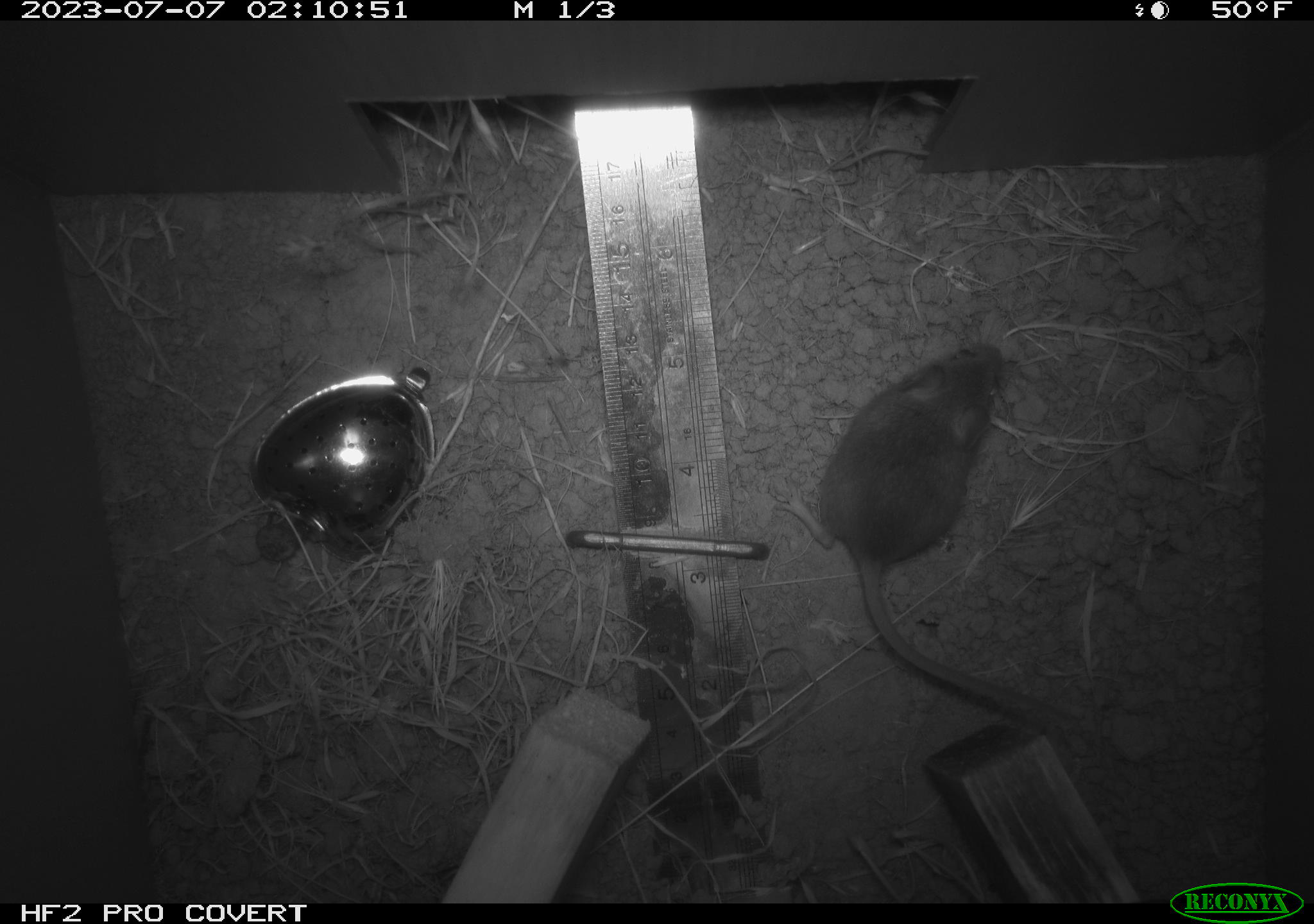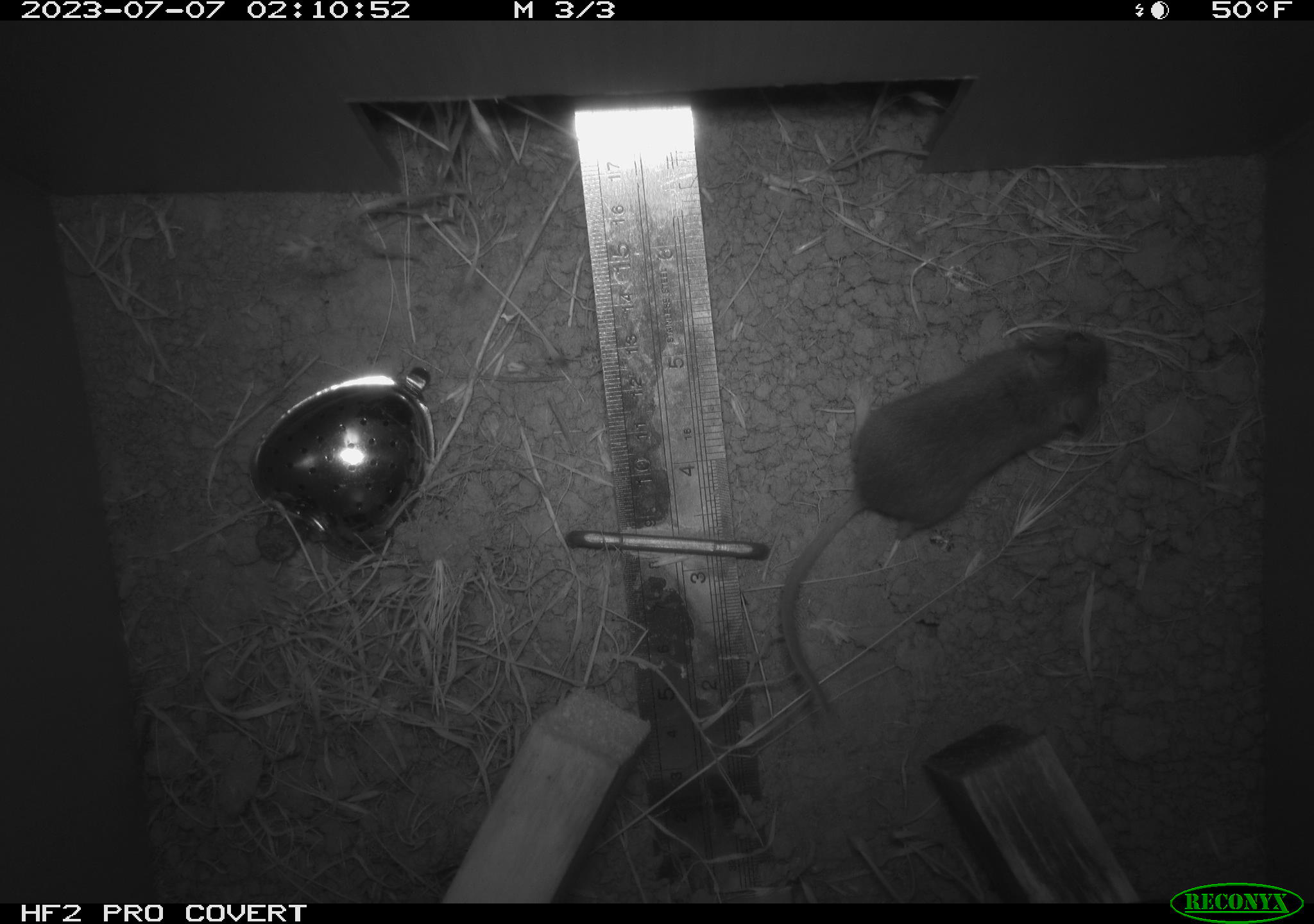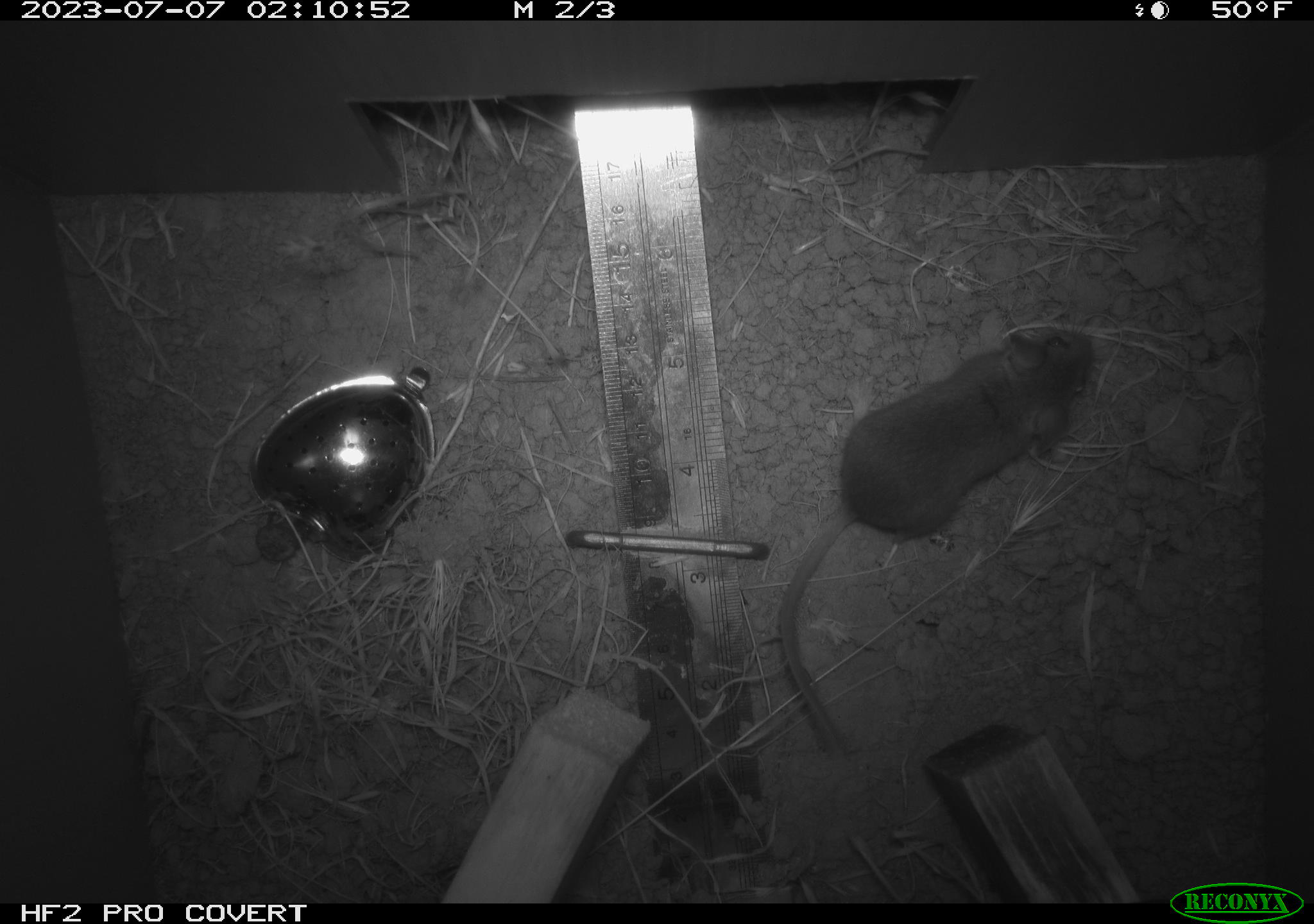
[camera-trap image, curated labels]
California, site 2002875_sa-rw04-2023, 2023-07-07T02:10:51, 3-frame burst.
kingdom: Animalia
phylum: Chordata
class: Mammalia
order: Rodentia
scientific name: Rodentia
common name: mouse species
Mouse species (Rodentia).